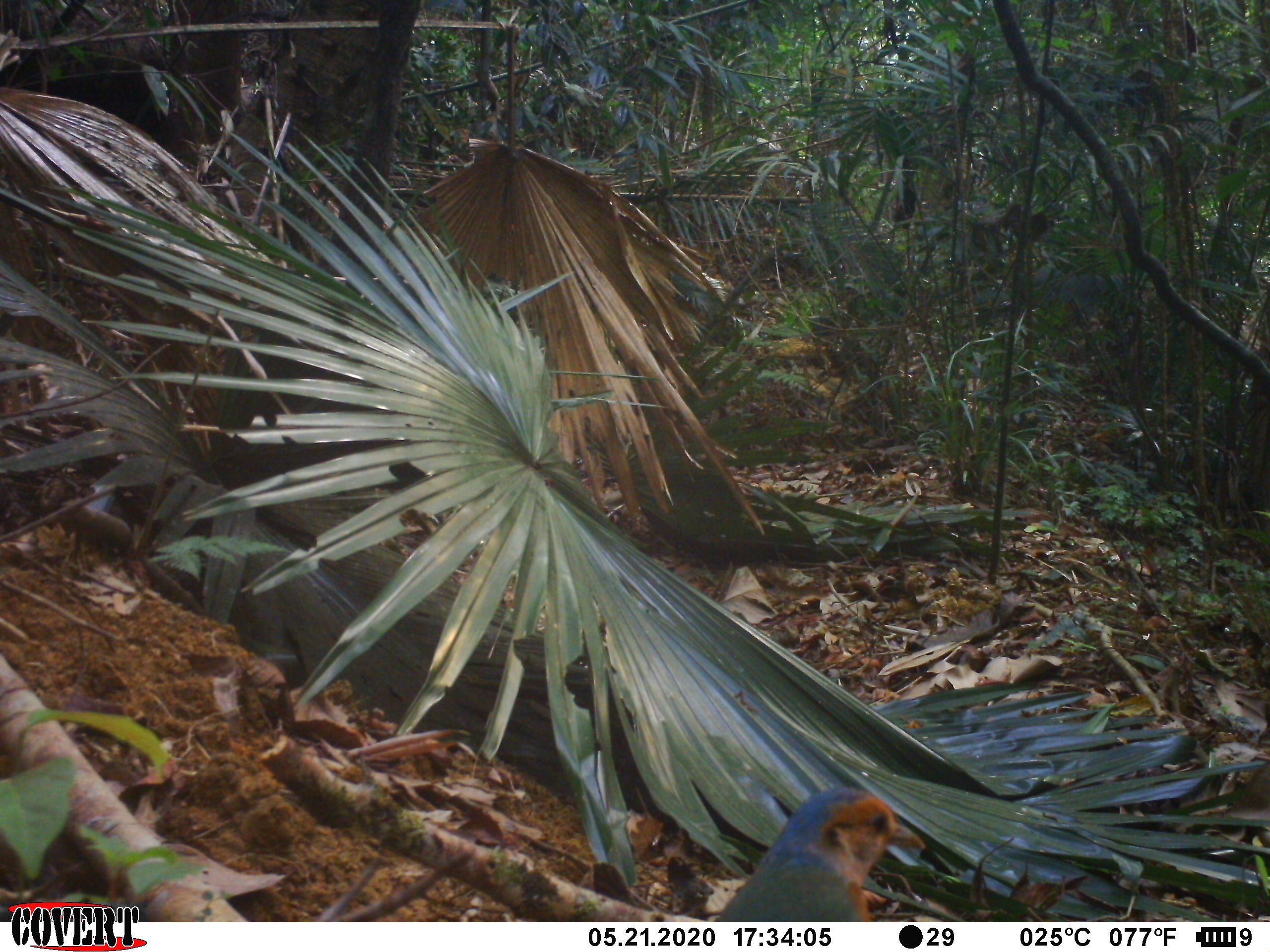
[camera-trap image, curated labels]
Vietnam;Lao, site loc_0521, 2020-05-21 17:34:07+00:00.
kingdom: Animalia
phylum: Chordata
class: Aves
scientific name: Aves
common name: bird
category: unidentified bird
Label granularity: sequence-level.